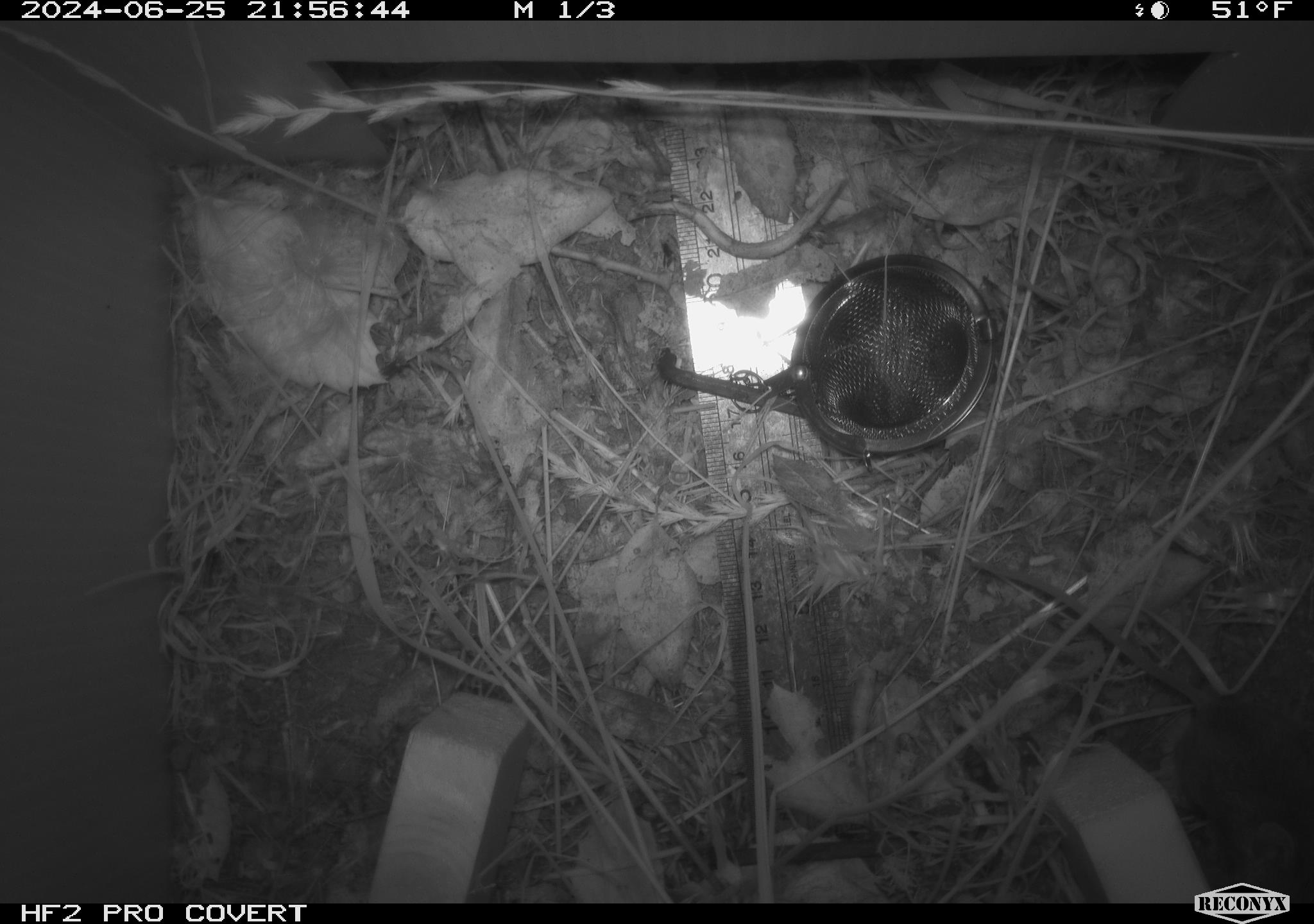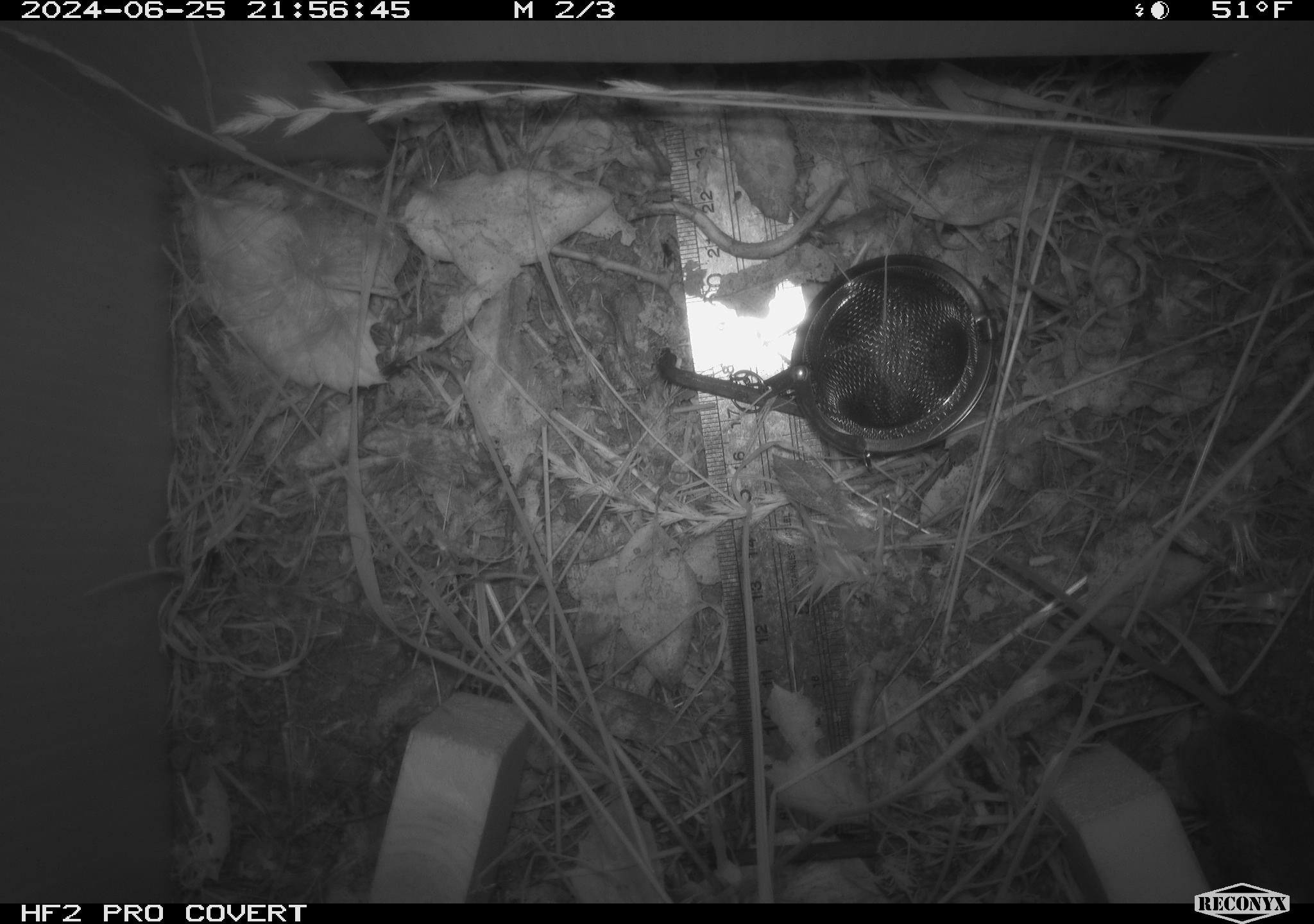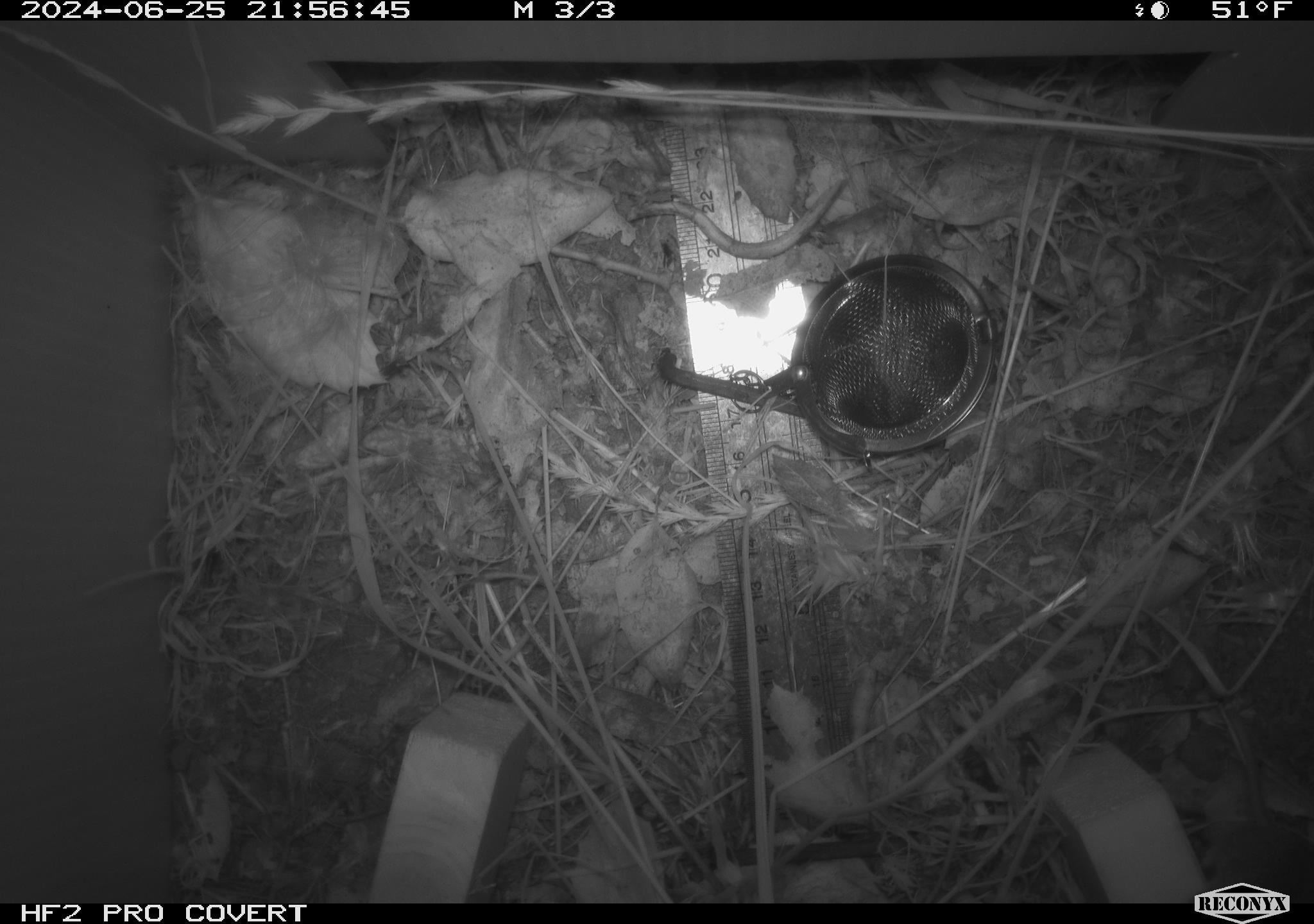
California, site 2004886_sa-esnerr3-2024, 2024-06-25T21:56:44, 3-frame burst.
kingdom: Animalia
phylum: Chordata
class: Mammalia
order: Rodentia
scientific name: Rodentia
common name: rodent